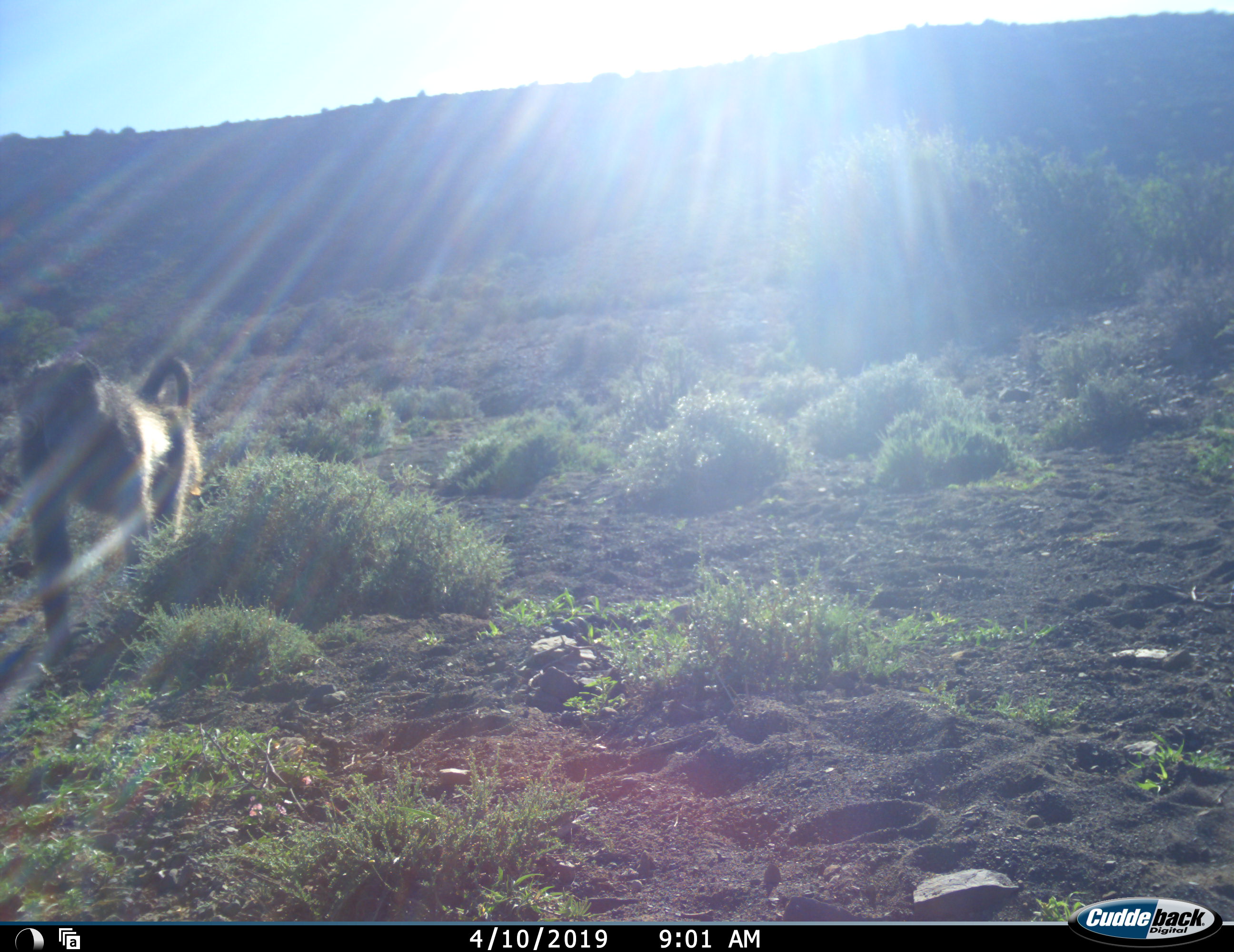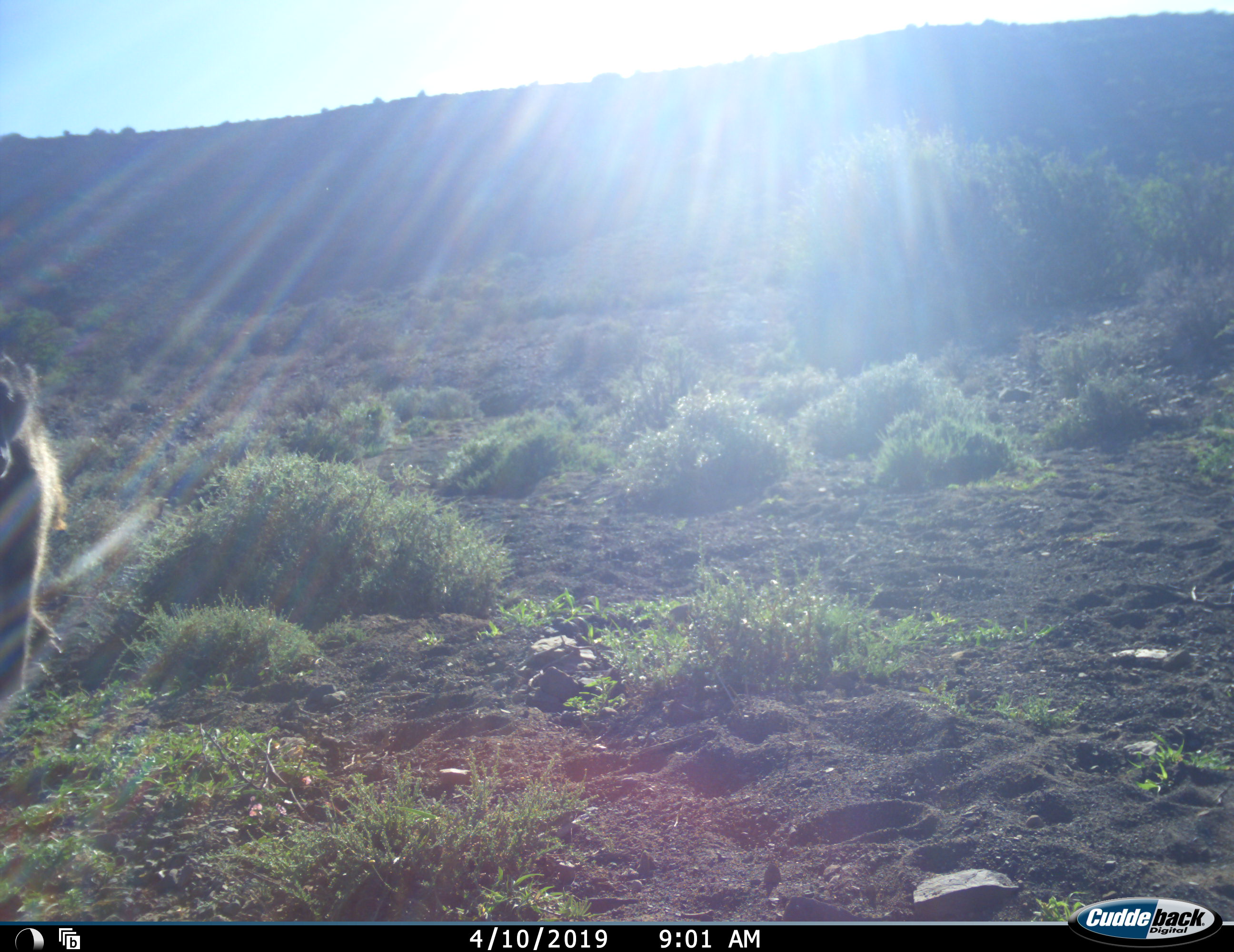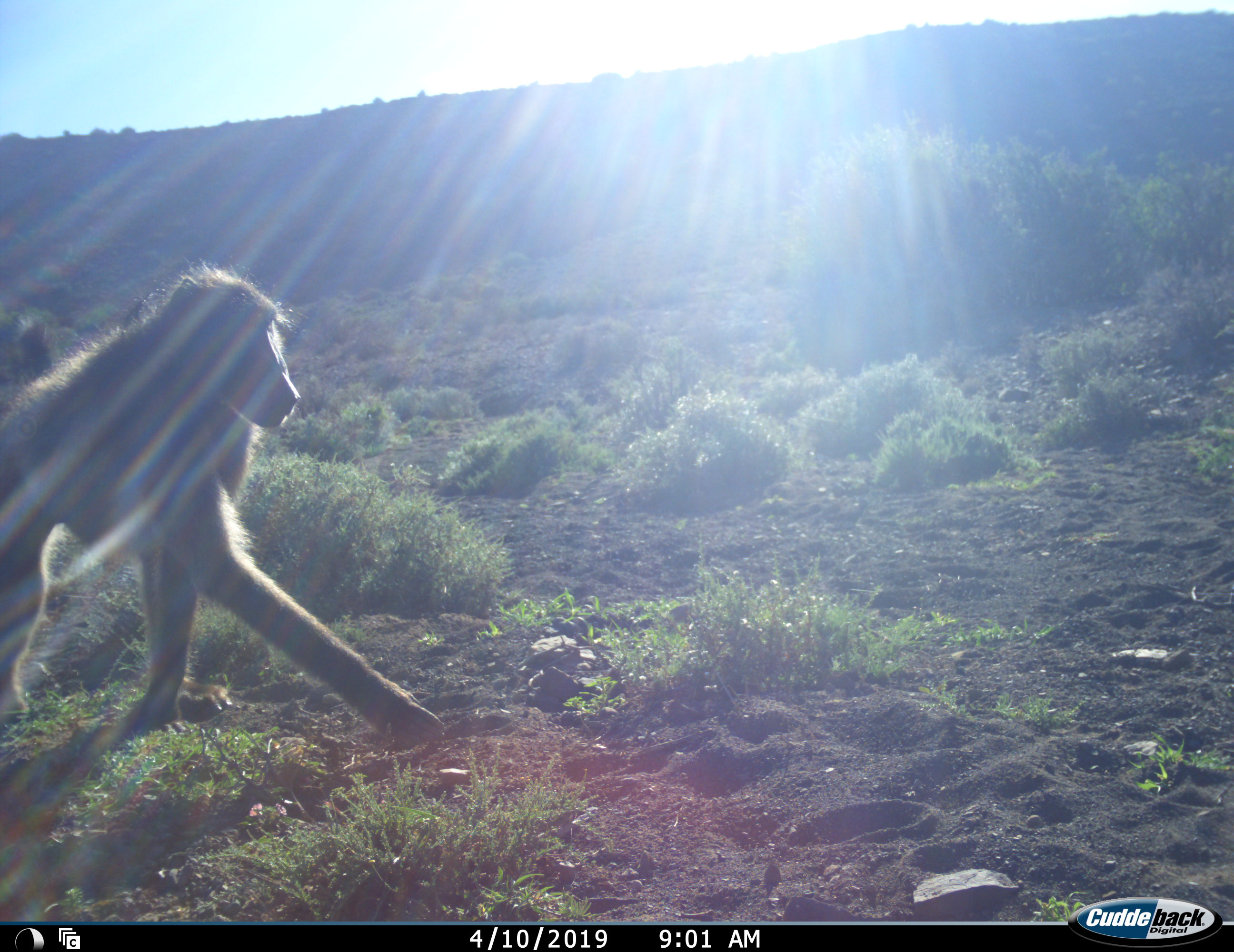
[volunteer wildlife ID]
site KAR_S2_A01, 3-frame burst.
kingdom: Animalia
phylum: Chordata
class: Mammalia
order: Primates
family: Cercopithecidae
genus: Papio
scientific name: Papio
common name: baboon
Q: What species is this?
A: Baboon (Papio).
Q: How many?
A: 1.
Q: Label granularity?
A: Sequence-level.